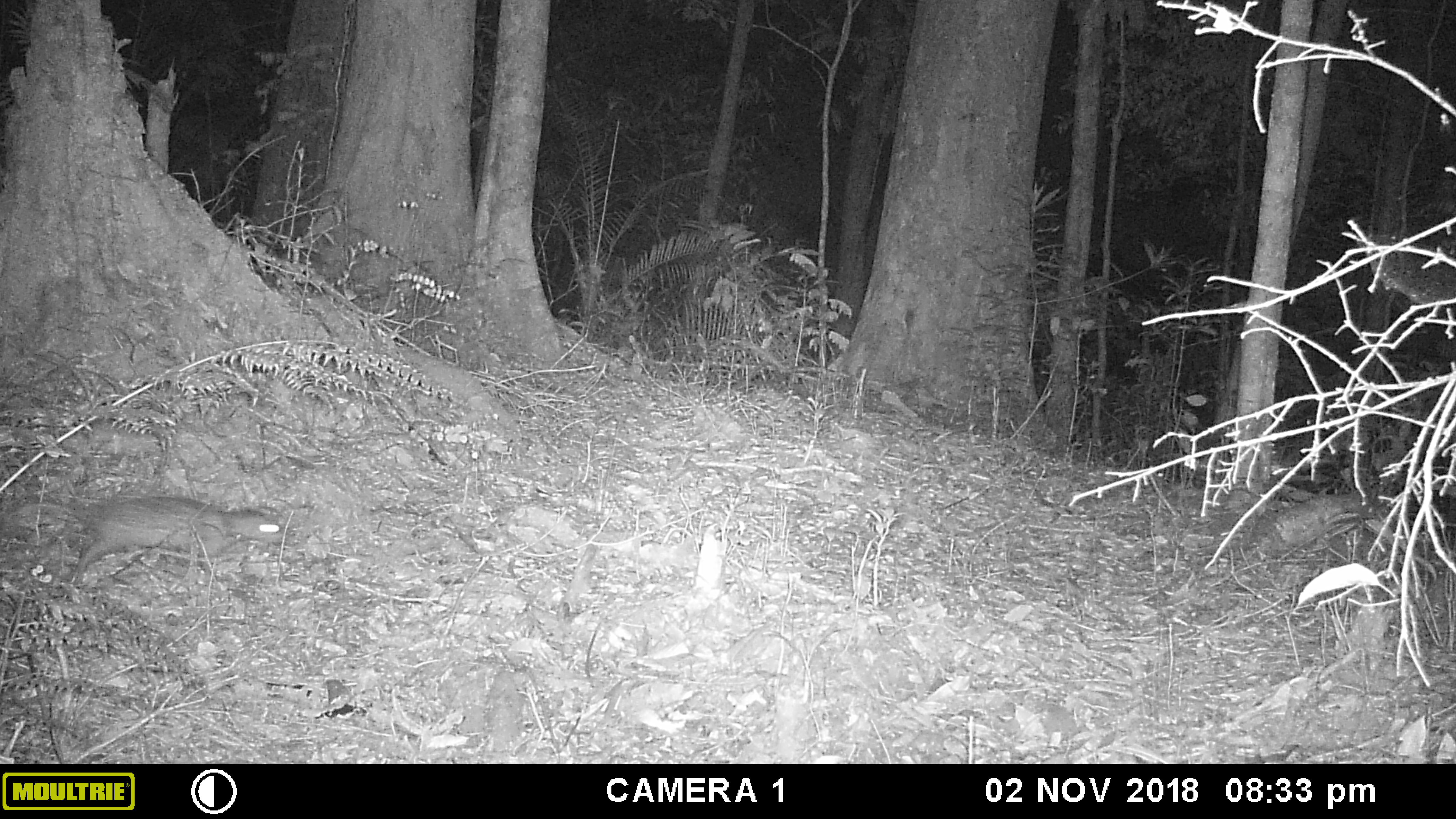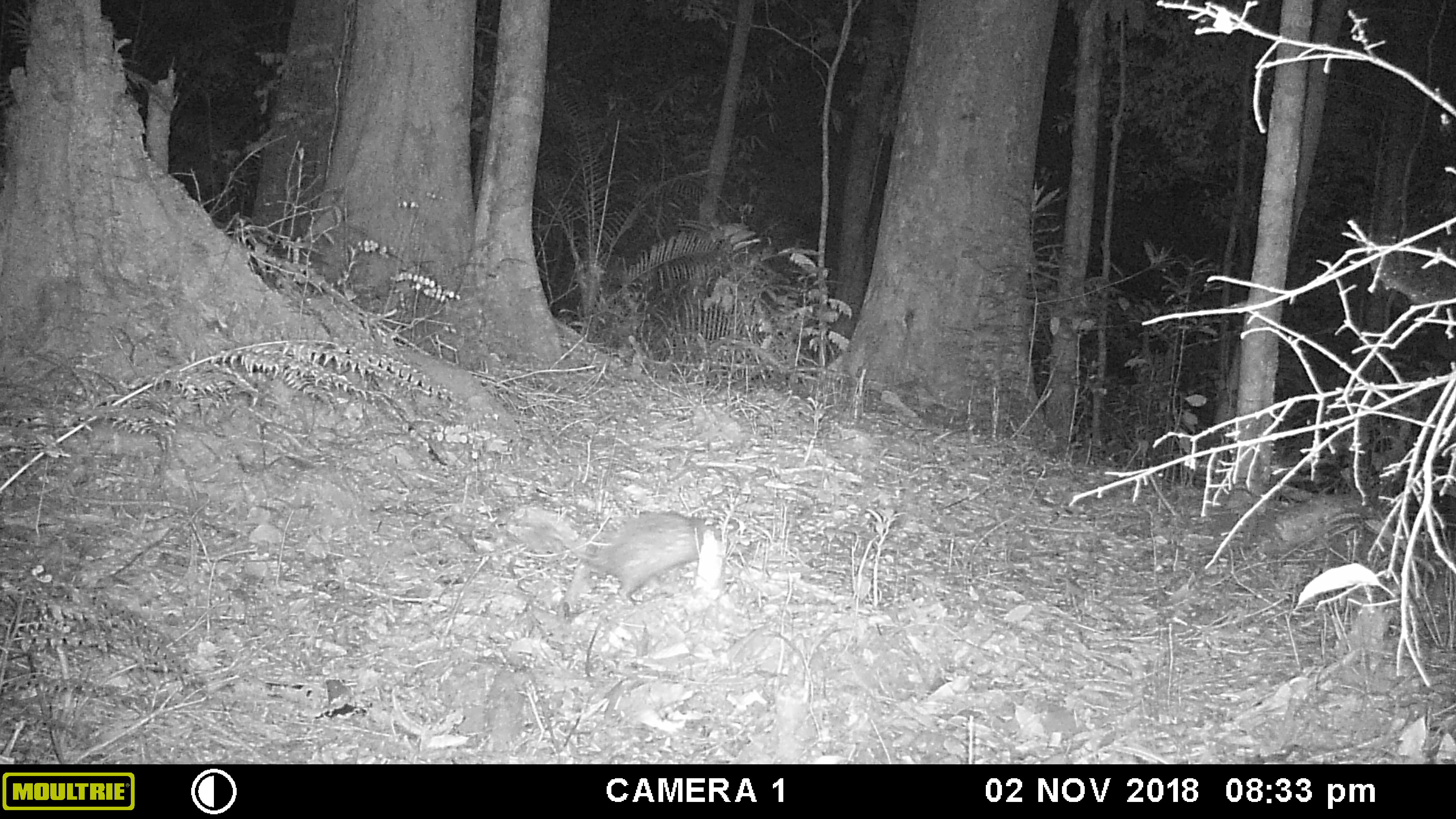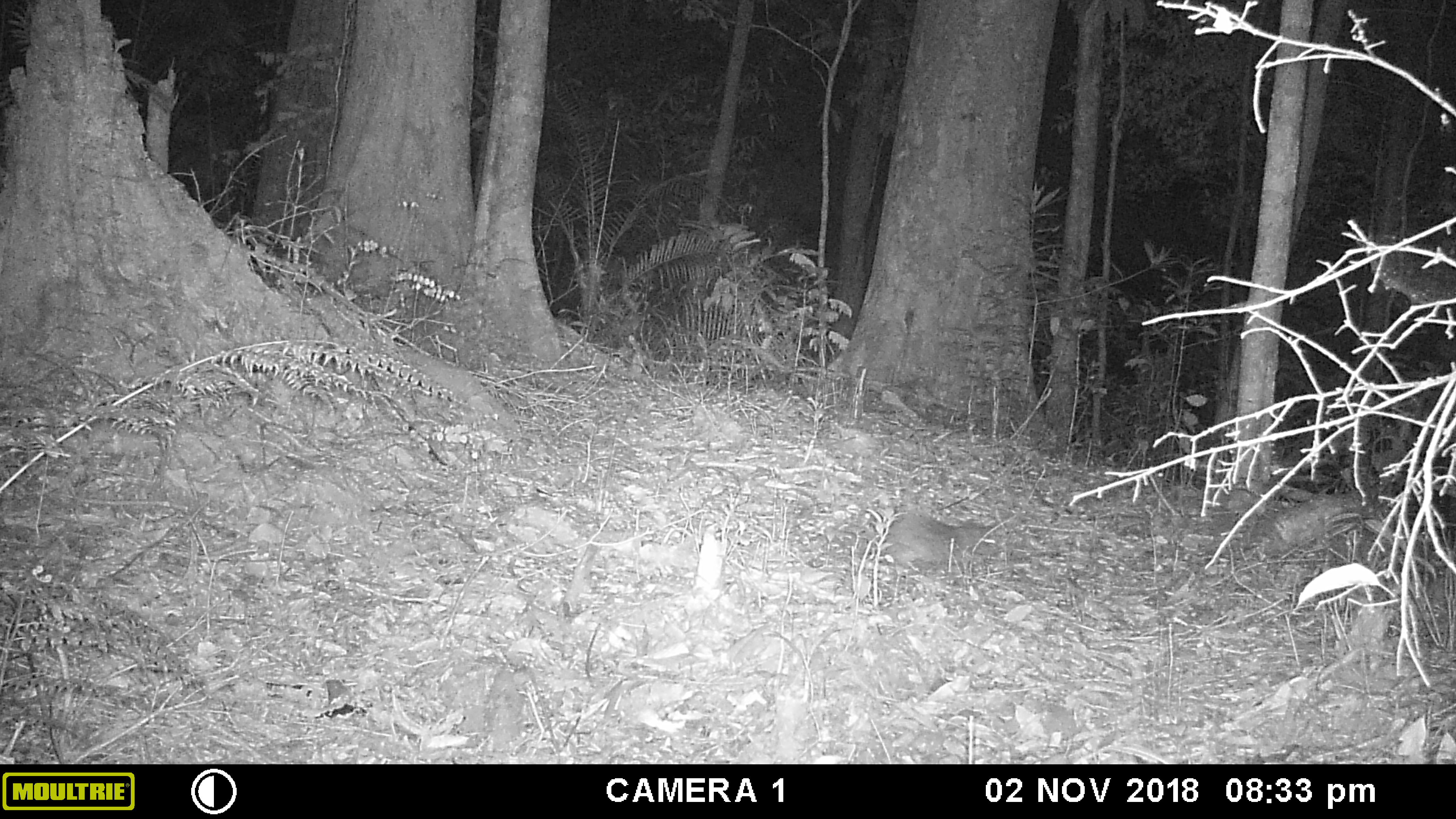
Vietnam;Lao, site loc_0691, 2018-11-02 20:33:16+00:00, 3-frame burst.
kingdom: Animalia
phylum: Chordata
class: Mammalia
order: Rodentia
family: Hystricidae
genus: Atherurus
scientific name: Atherurus macrourus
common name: asiatic brush-tailed porcupine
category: asiatic brush tailed porcupine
Asiatic brush tailed porcupine (asiatic brush-tailed porcupine) (Atherurus macrourus). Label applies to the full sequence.